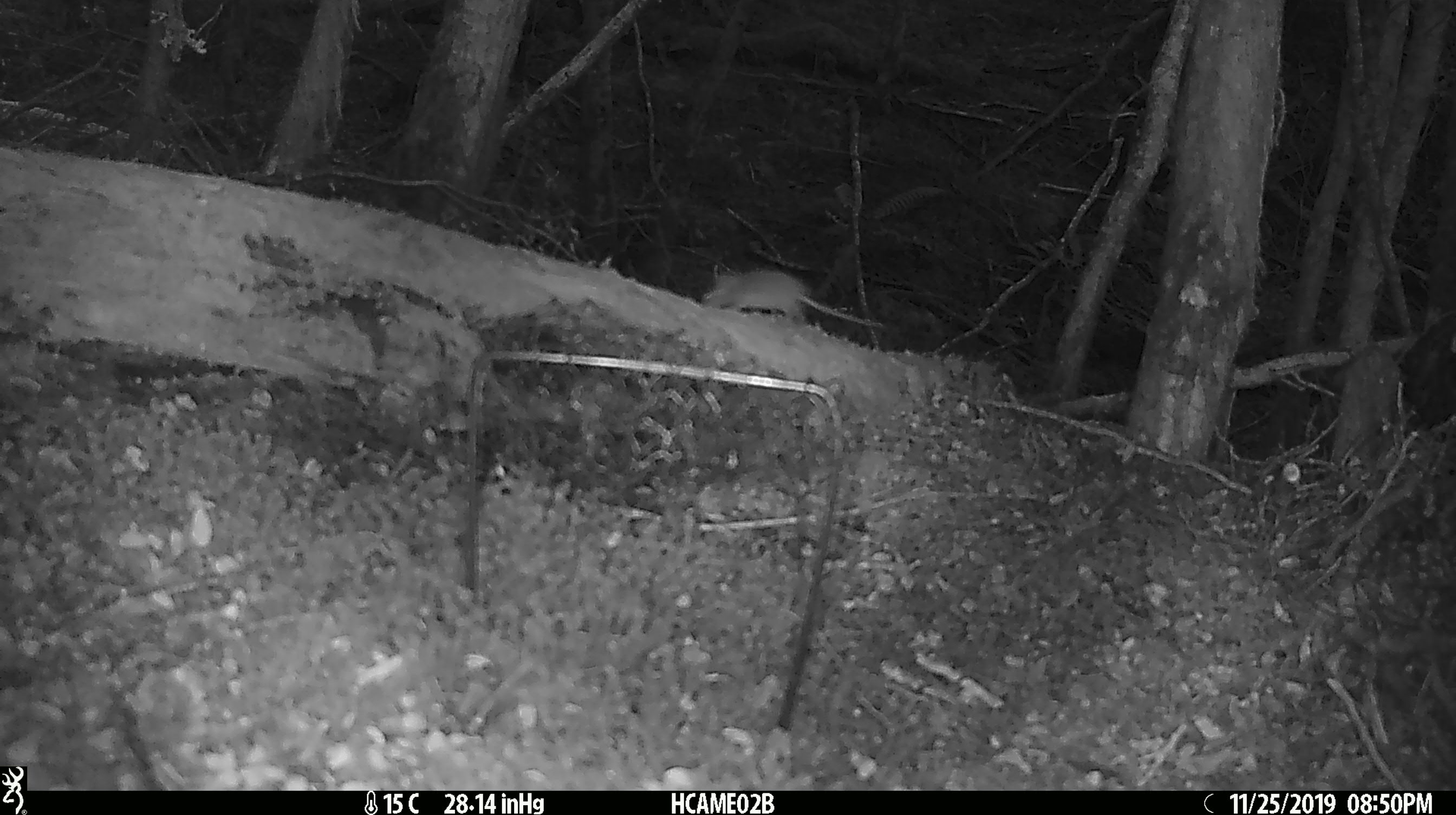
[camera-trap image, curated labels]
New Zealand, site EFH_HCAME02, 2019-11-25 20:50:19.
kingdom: Animalia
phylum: Chordata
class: Mammalia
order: Rodentia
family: Muridae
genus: Mus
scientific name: Mus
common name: mouse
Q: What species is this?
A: Mouse (Mus).